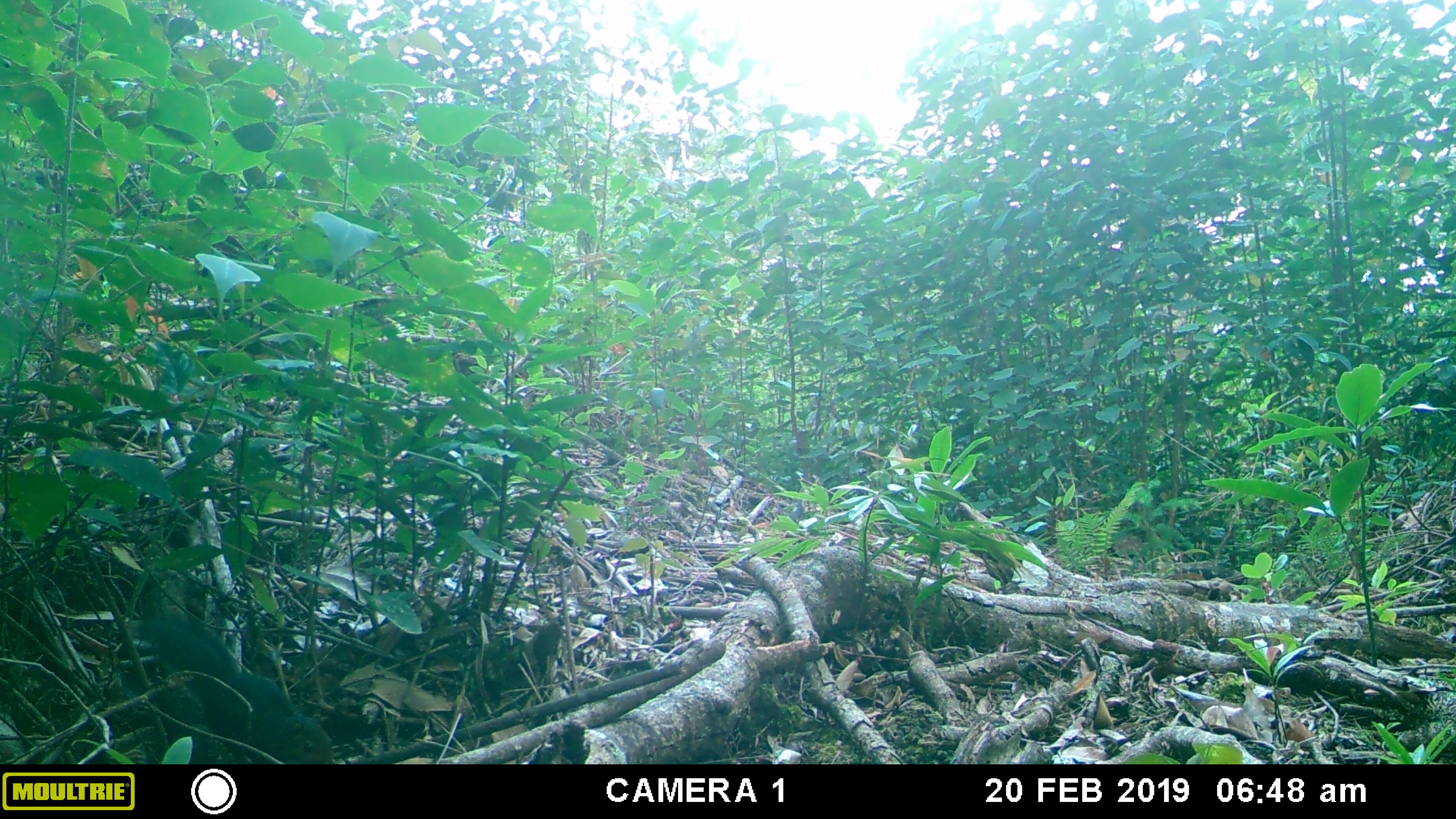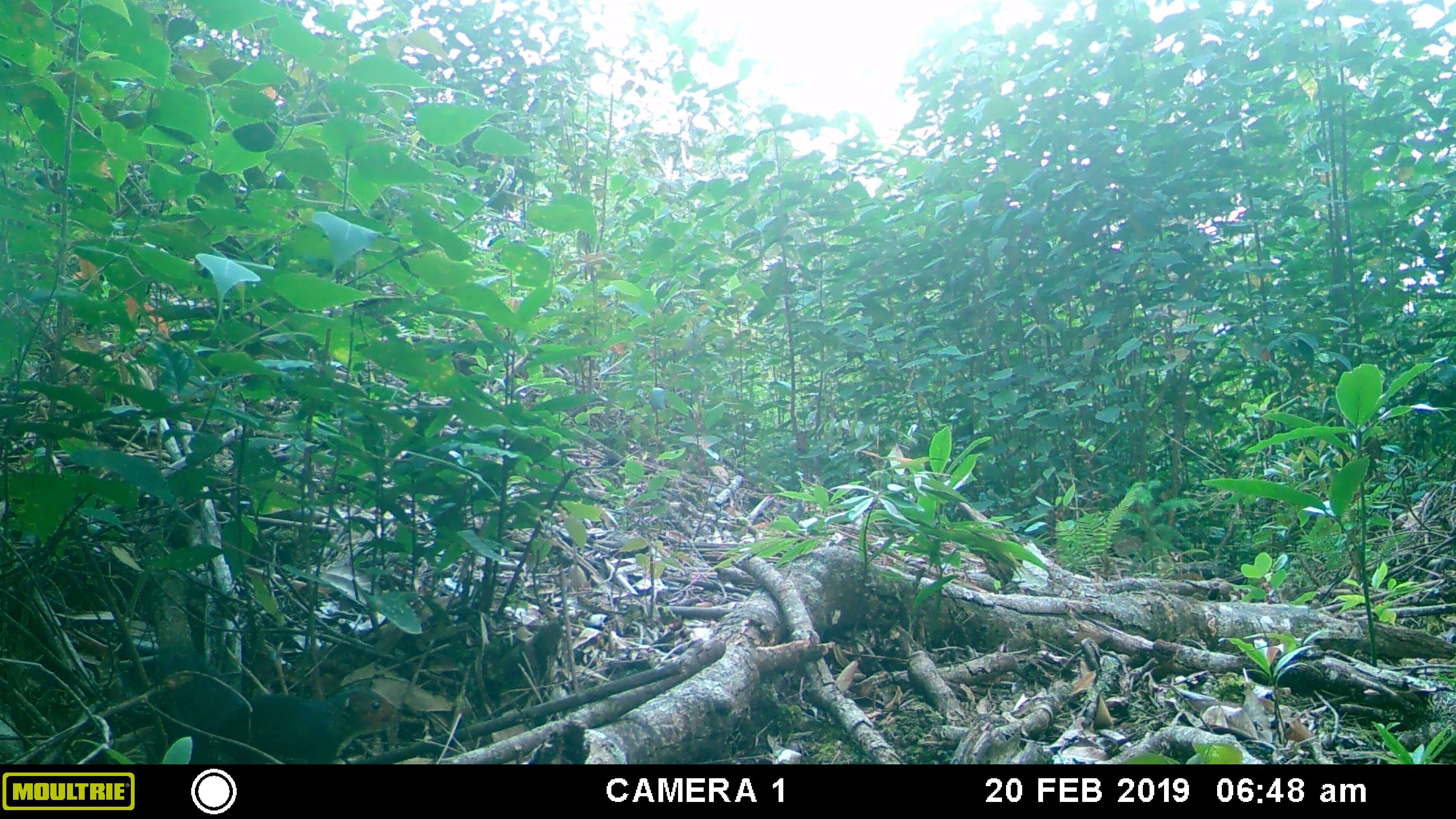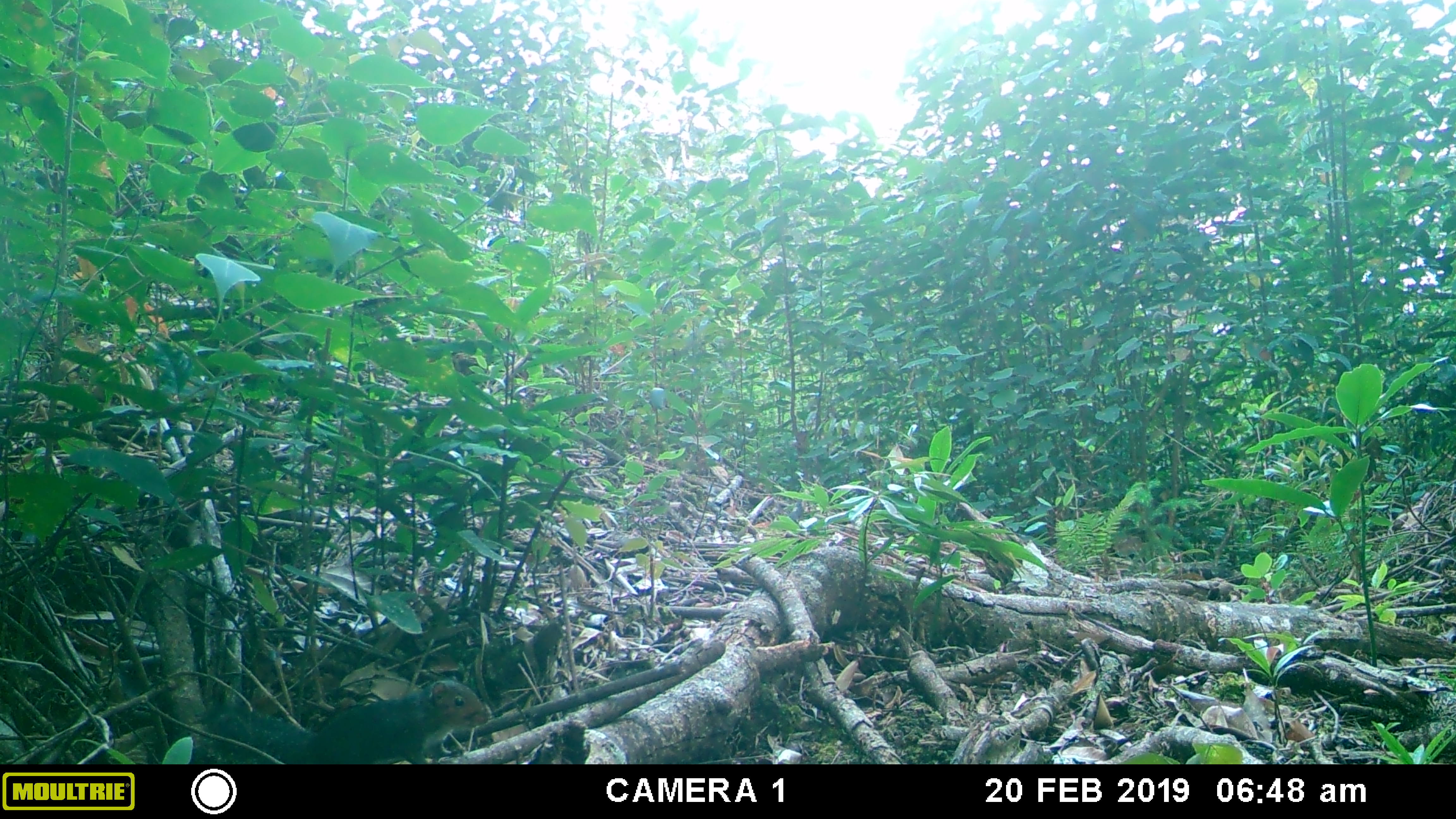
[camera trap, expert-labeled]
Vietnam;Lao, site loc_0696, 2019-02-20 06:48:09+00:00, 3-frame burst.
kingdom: Animalia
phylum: Chordata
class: Mammalia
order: Rodentia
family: Sciuridae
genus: Dremomys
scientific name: Dremomys rufigenis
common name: red-cheeked squirrel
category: red cheeked squirrel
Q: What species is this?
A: Red cheeked squirrel (red-cheeked squirrel) (Dremomys rufigenis).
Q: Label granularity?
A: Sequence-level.